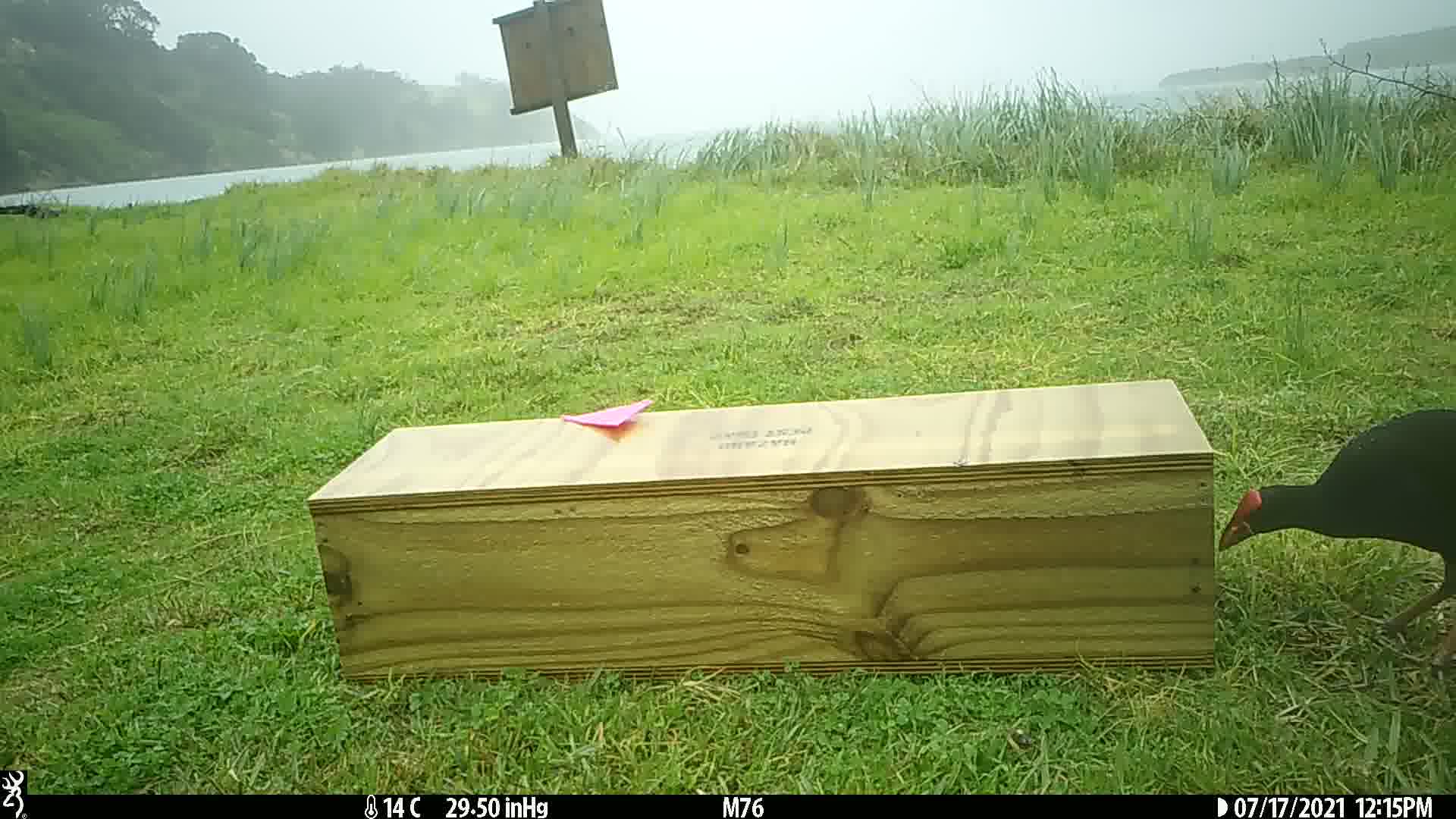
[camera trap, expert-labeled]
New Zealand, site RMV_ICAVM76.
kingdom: Animalia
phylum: Chordata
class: Aves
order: Gruiformes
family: Rallidae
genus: Porphyrio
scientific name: Porphyrio melanotus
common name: australasian swamphen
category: pukeko